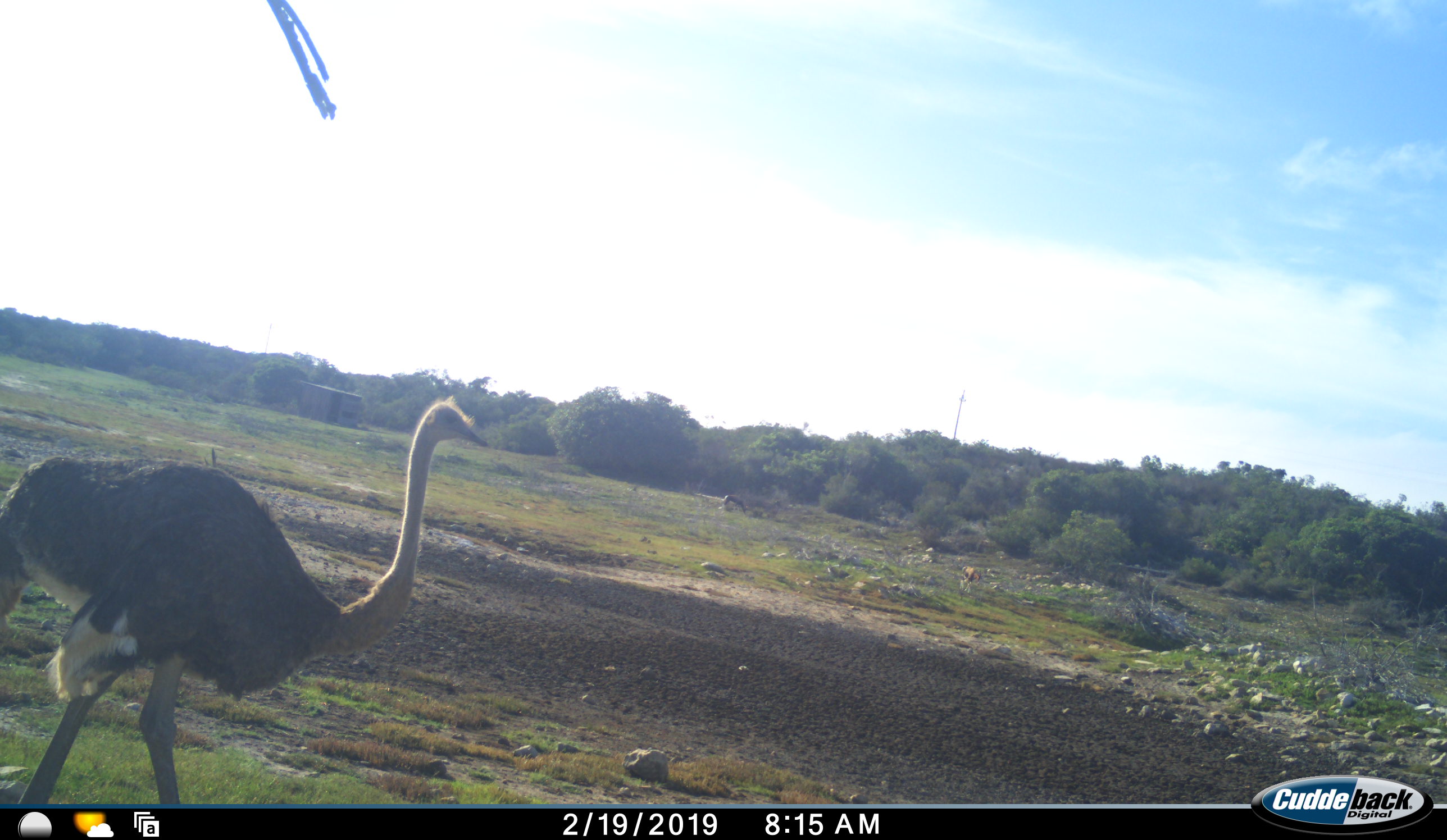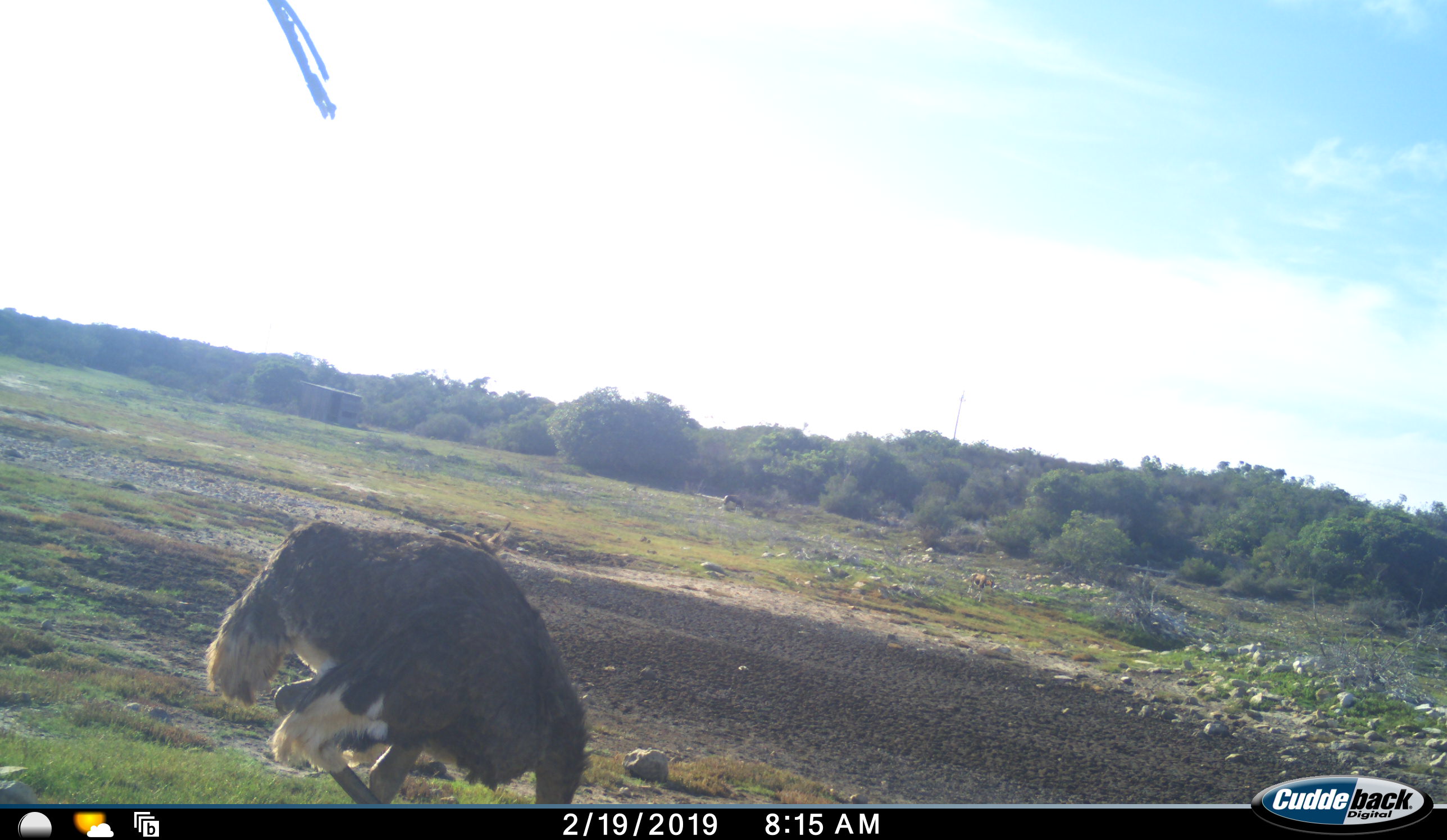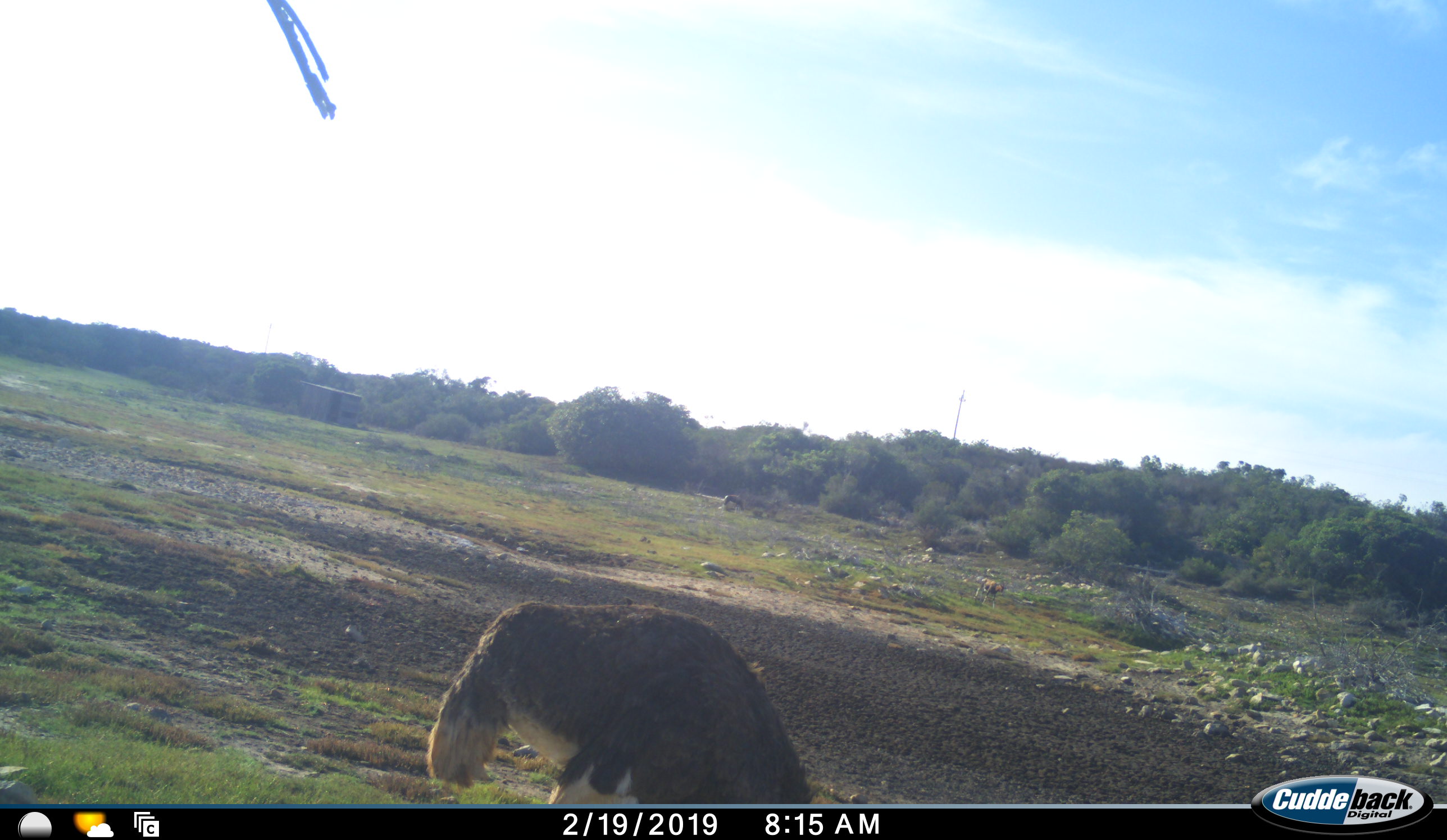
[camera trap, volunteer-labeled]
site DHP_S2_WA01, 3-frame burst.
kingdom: Animalia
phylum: Chordata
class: Aves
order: Struthioniformes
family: Struthionidae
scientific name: Struthionidae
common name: ostrich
Ostrich (Struthionidae), count 1. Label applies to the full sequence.